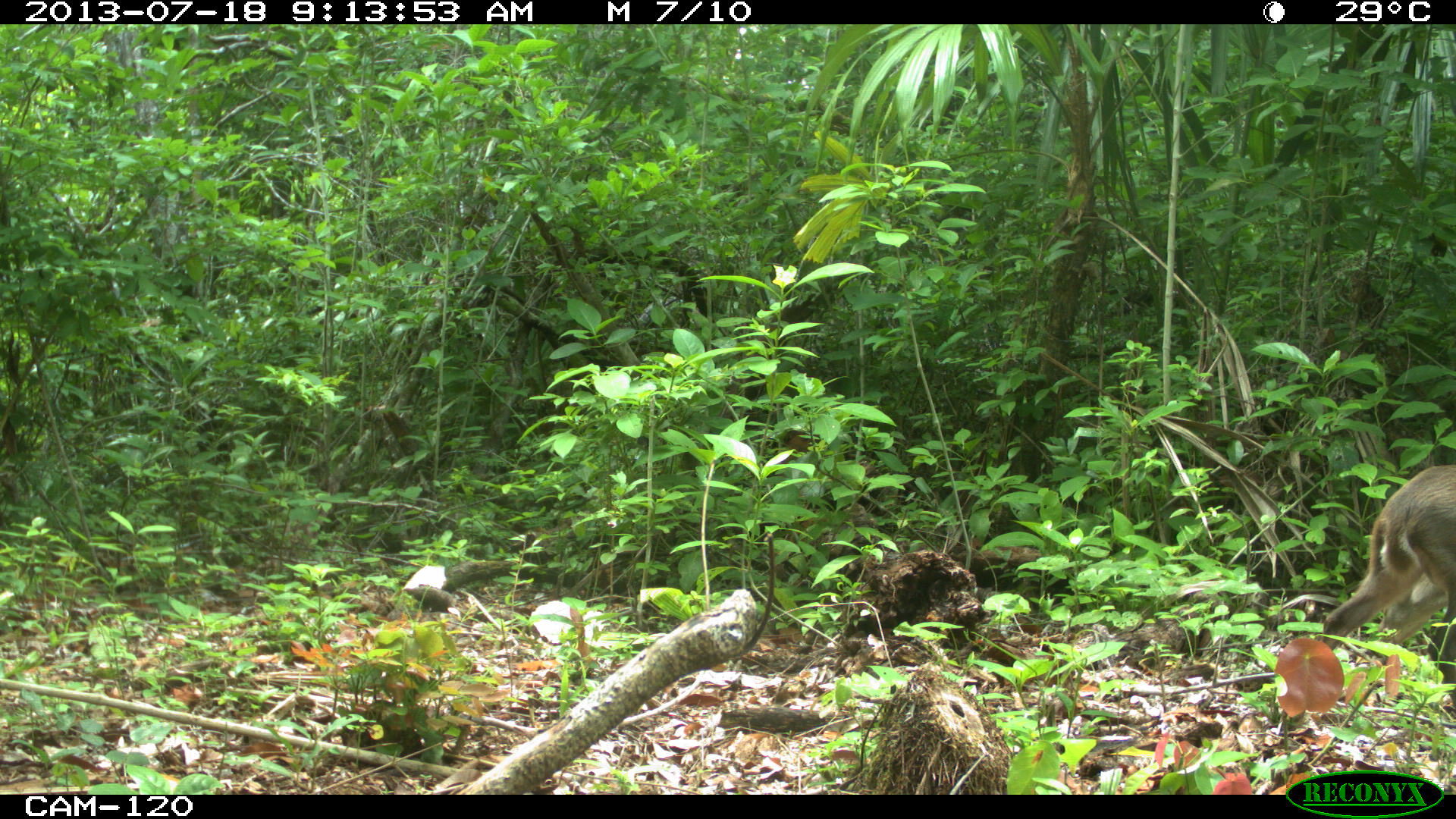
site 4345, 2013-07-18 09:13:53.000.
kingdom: Animalia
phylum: Chordata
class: Mammalia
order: Artiodactyla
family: Cervidae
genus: Odocoileus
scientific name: Odocoileus virginianus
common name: white-tailed deer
Odocoileus virginianus (white-tailed deer), count 1, sex female.